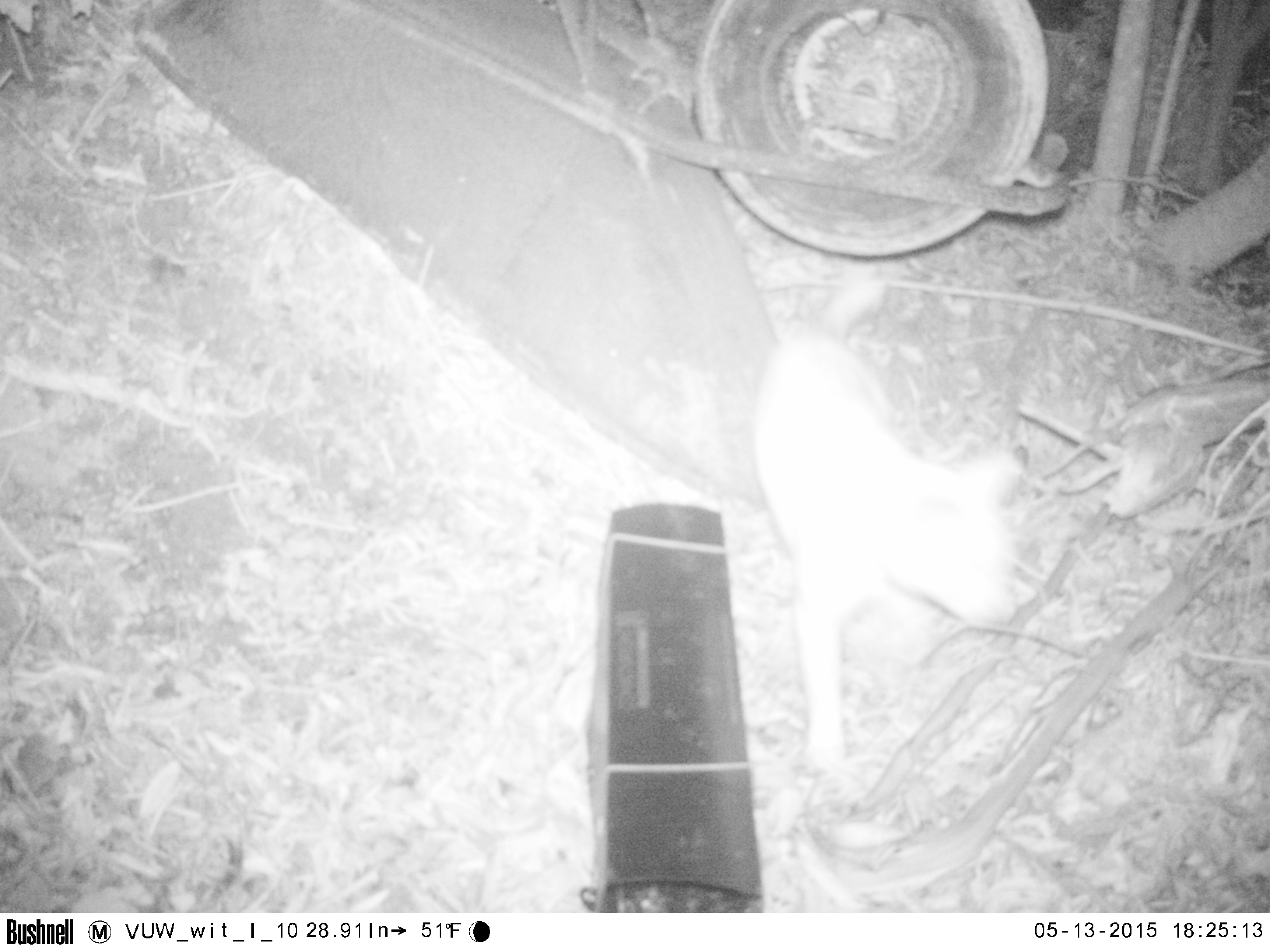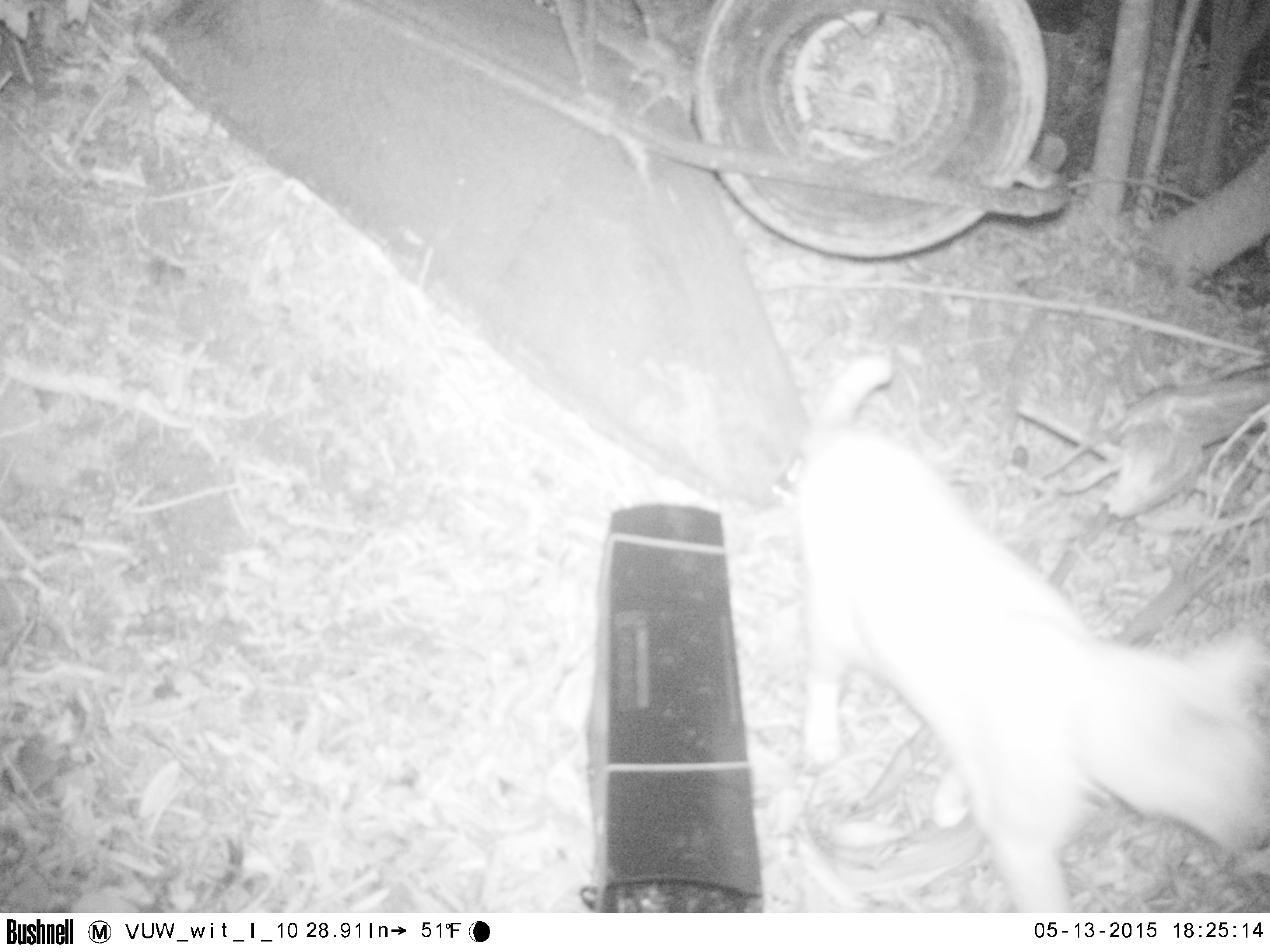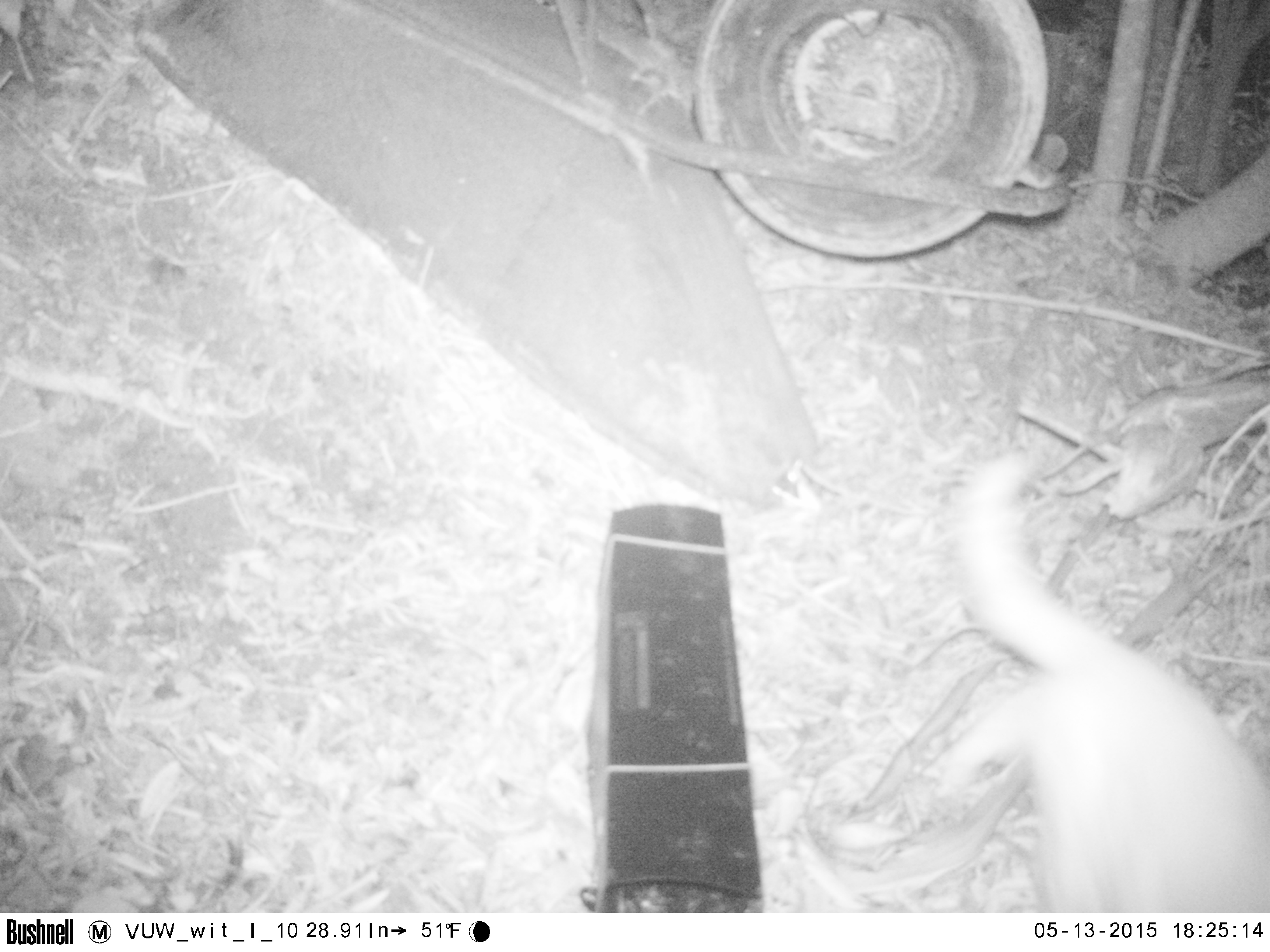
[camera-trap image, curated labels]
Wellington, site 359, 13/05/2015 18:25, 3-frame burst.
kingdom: Animalia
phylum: Chordata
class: Mammalia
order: Carnivora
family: Felidae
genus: Felis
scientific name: Felis catus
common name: cat